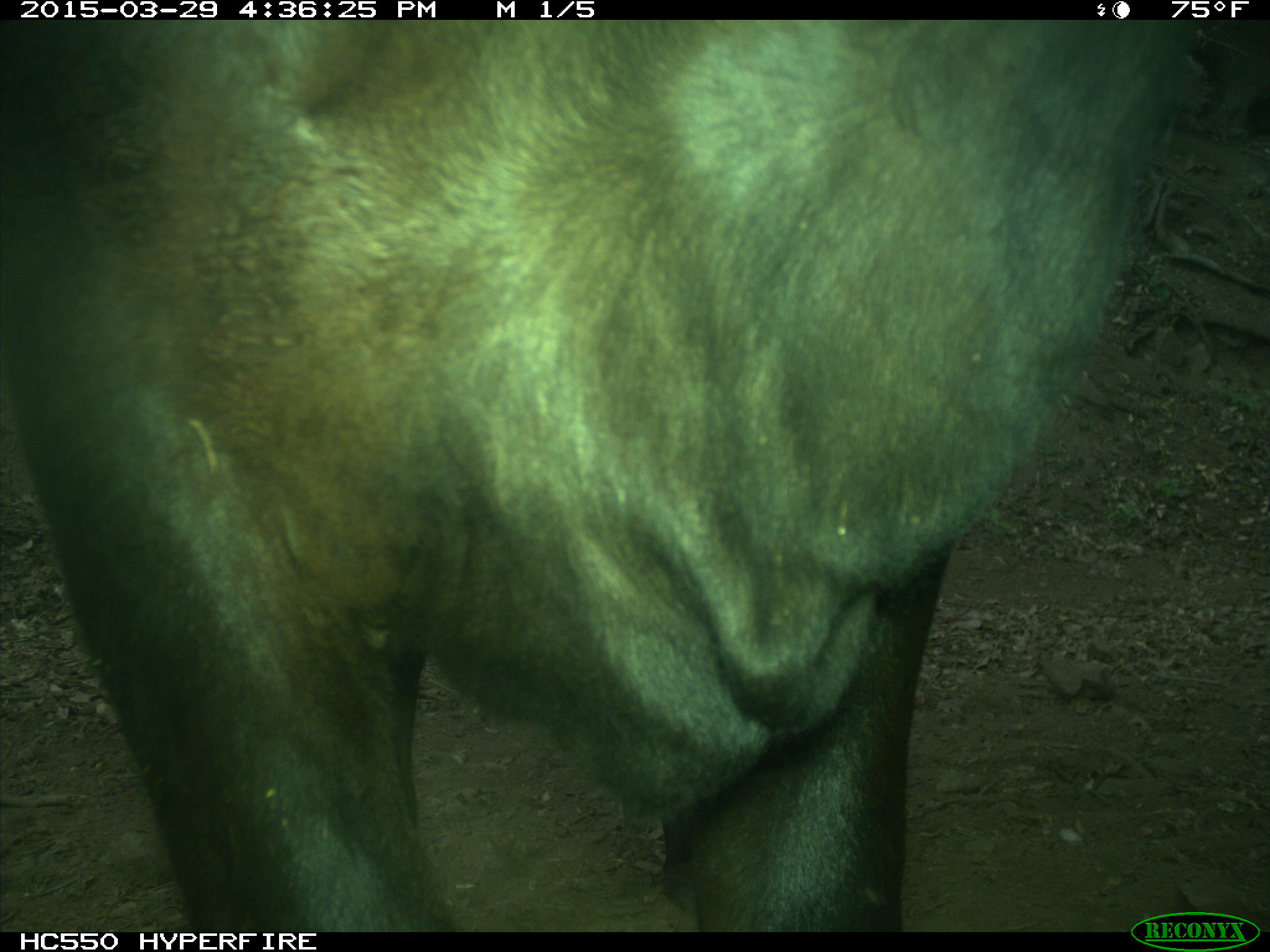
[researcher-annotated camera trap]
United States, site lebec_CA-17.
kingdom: Animalia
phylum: Chordata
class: Mammalia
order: Artiodactyla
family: Bovidae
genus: Bos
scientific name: Bos taurus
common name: domestic cow